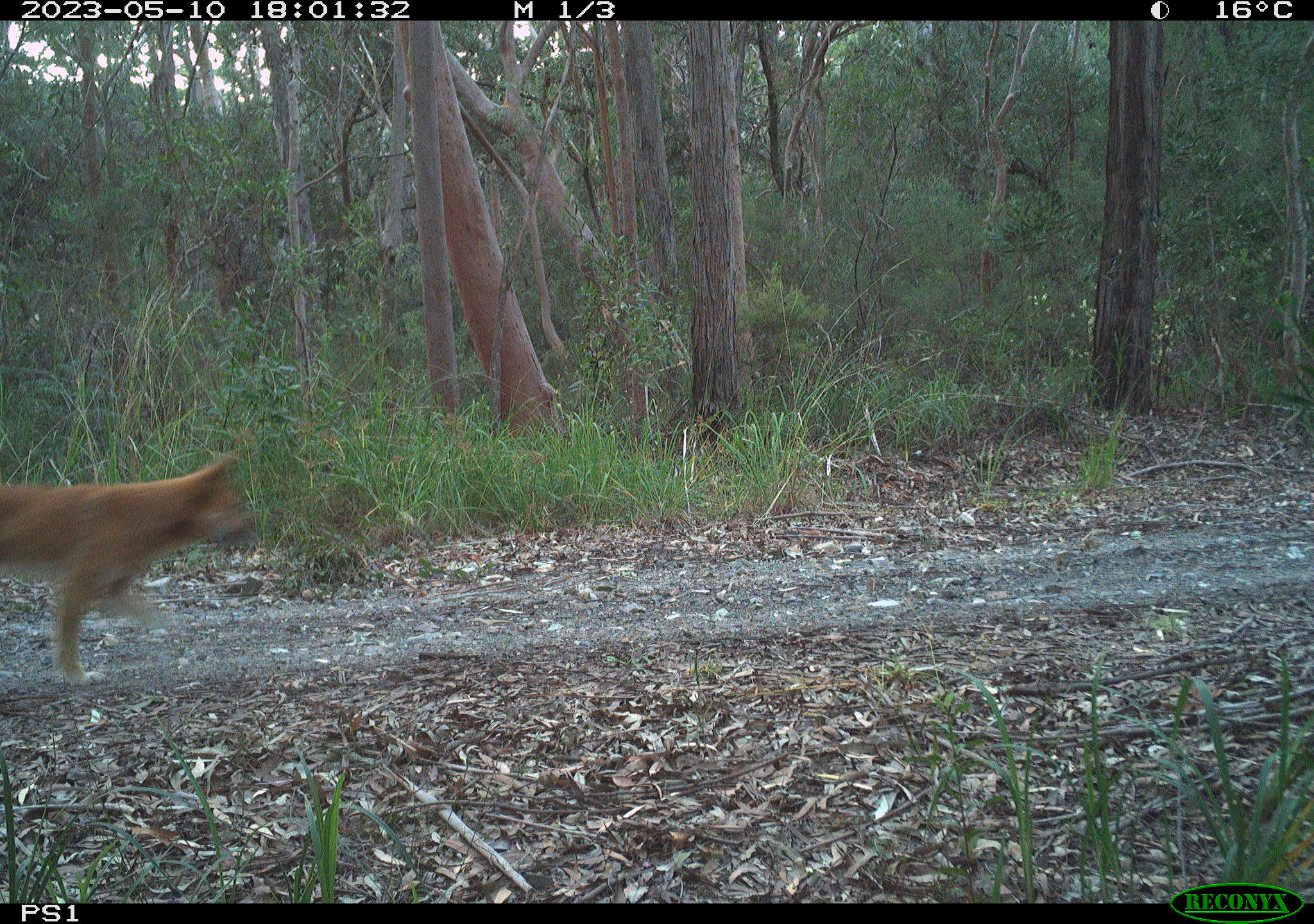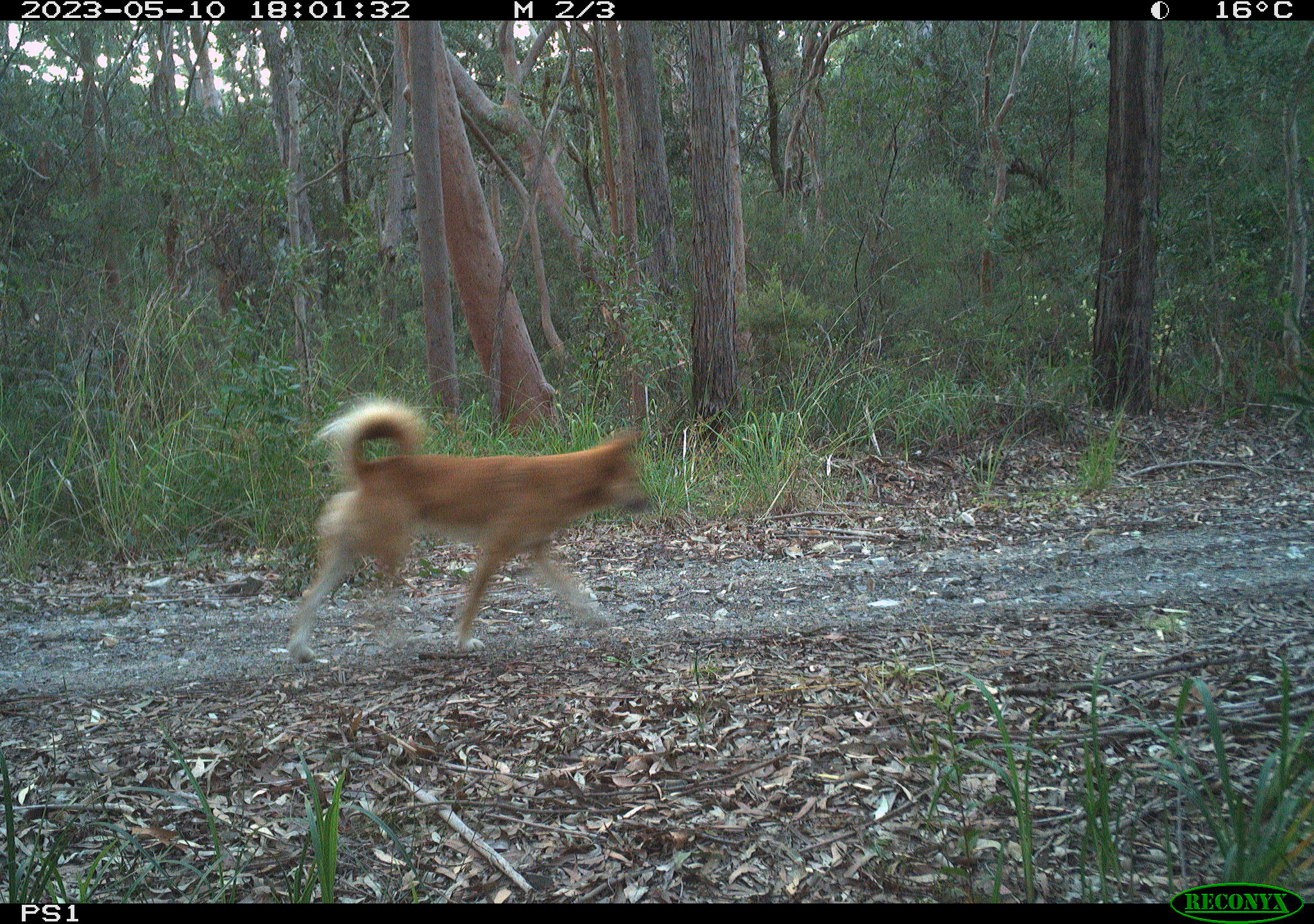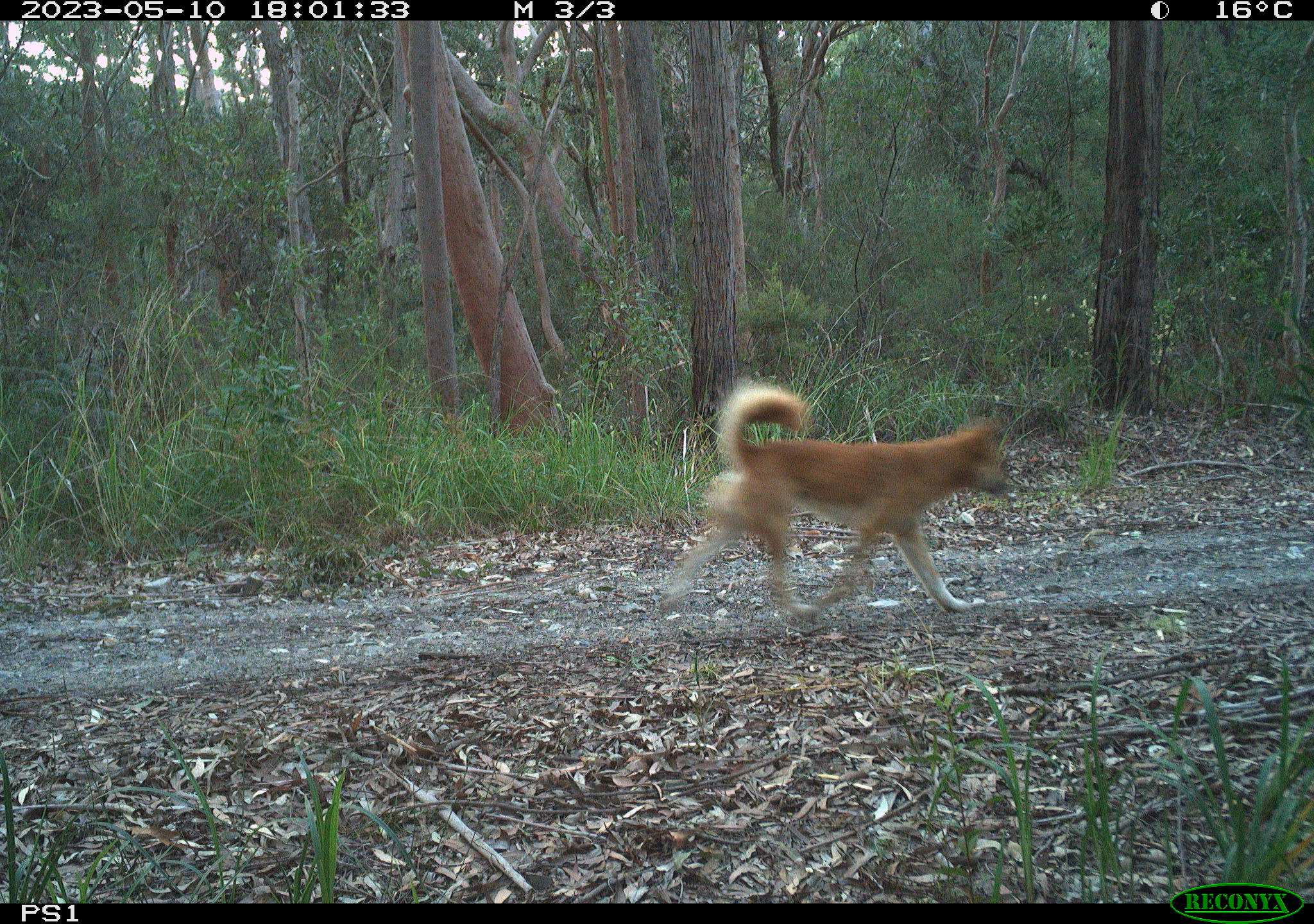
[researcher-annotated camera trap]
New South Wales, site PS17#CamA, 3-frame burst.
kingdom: Animalia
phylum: Chordata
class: Mammalia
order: Carnivora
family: Canidae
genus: Canis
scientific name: Canis familiaris dingo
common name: dingo